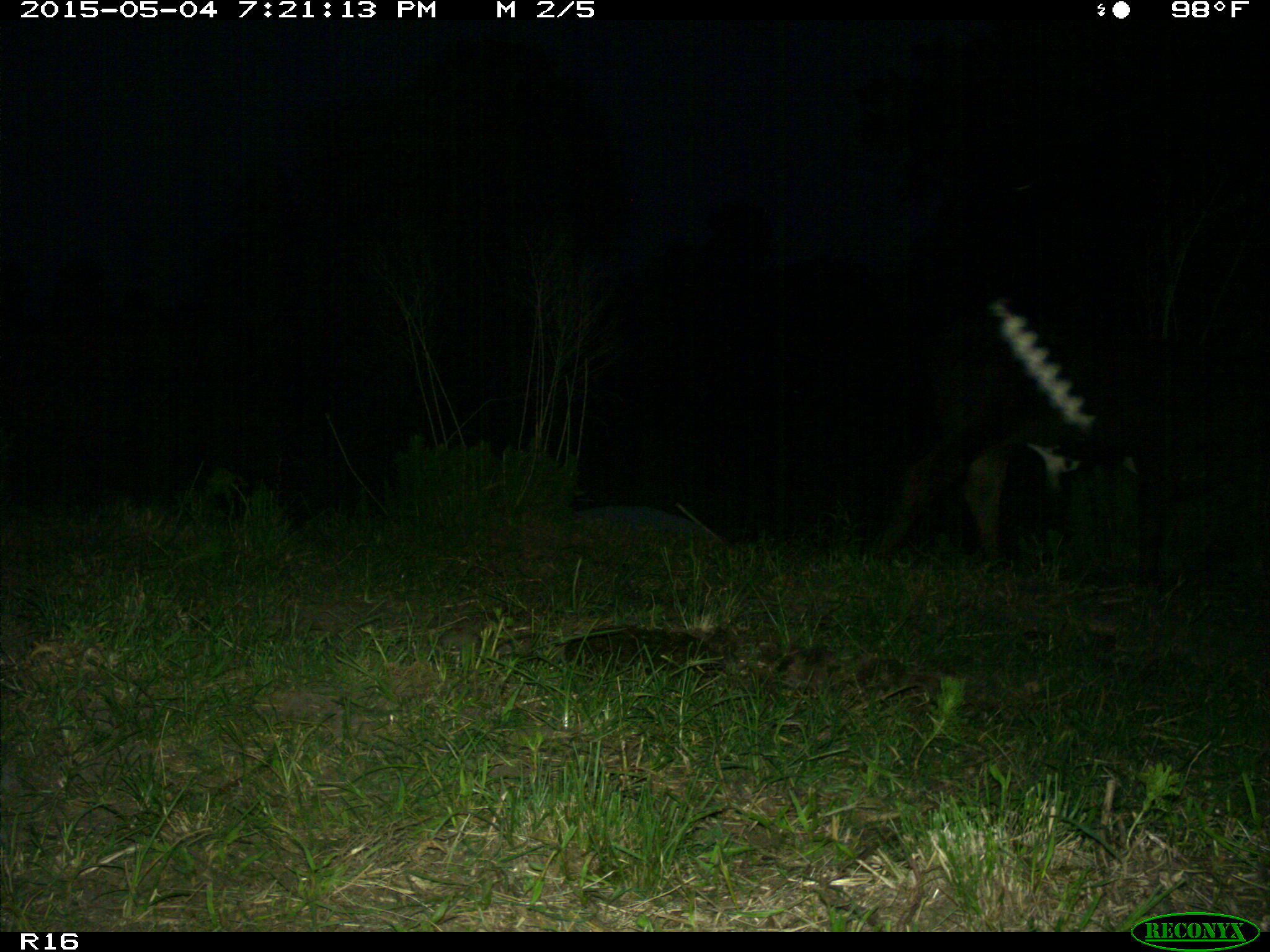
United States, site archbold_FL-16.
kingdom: Animalia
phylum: Chordata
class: Mammalia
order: Artiodactyla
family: Bovidae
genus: Bos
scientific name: Bos taurus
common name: domestic cow